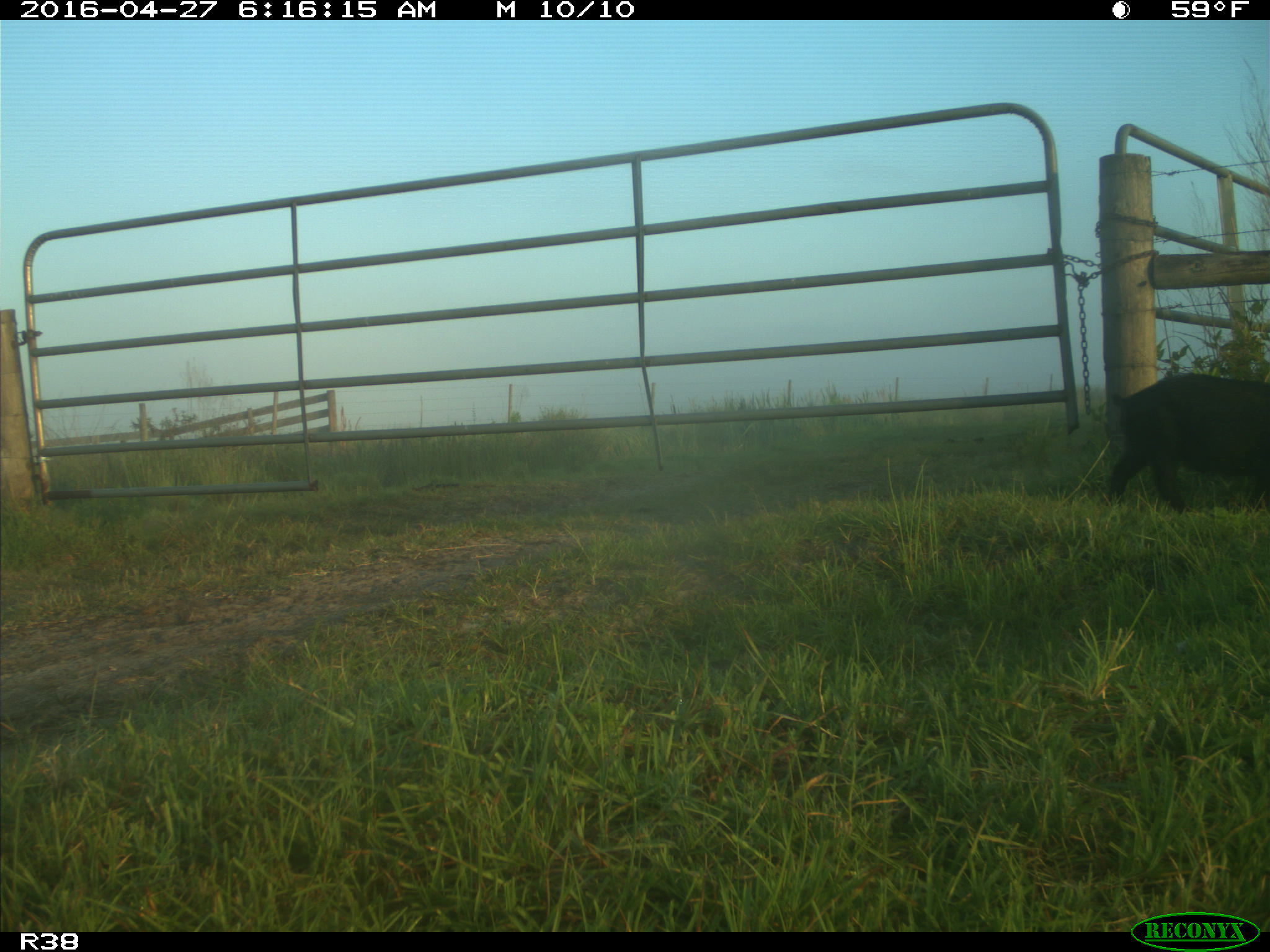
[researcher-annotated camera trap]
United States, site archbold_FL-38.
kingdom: Animalia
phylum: Chordata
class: Mammalia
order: Artiodactyla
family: Suidae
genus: Sus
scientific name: Sus scrofa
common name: wild boar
Sus scrofa (wild boar).